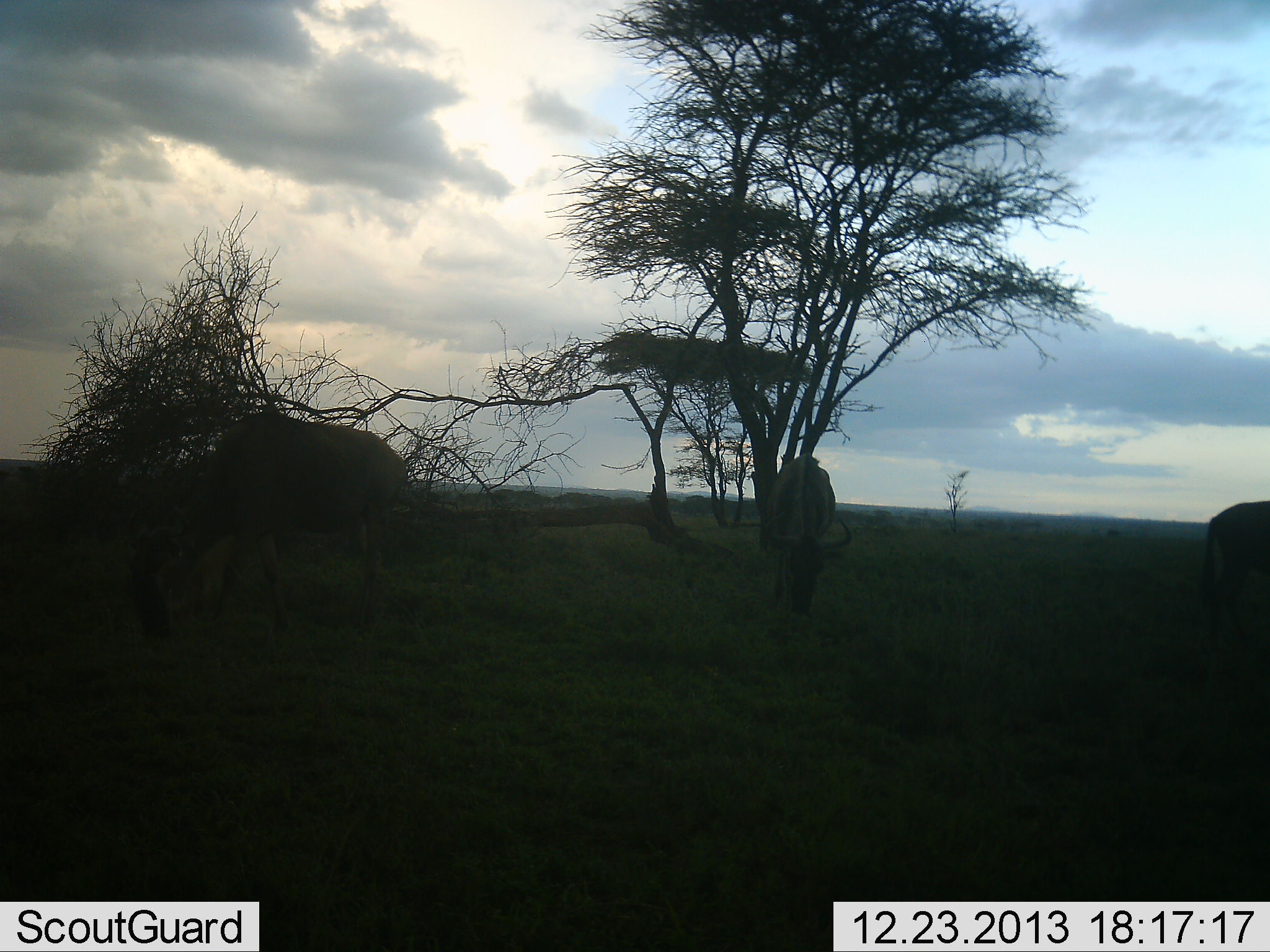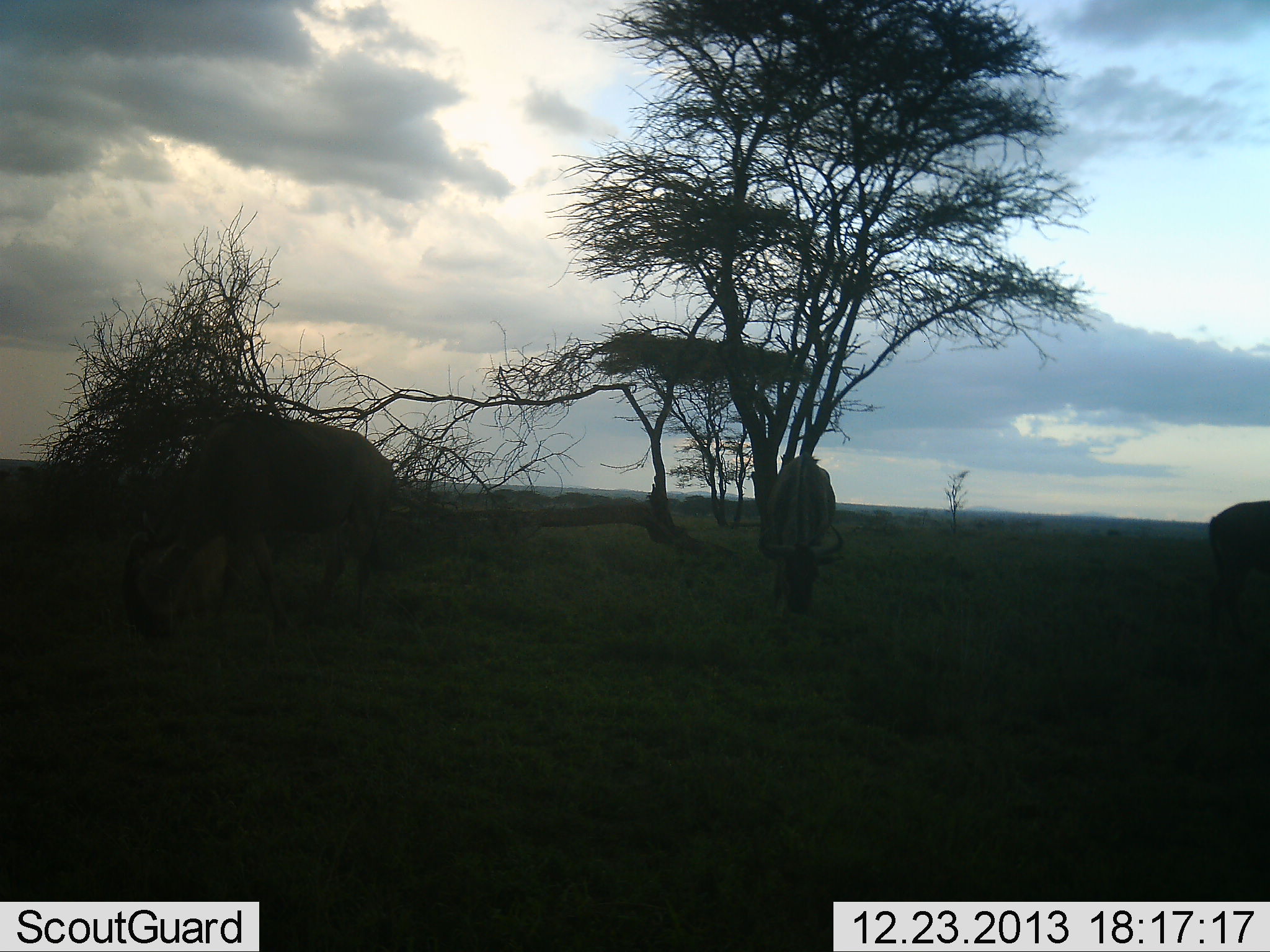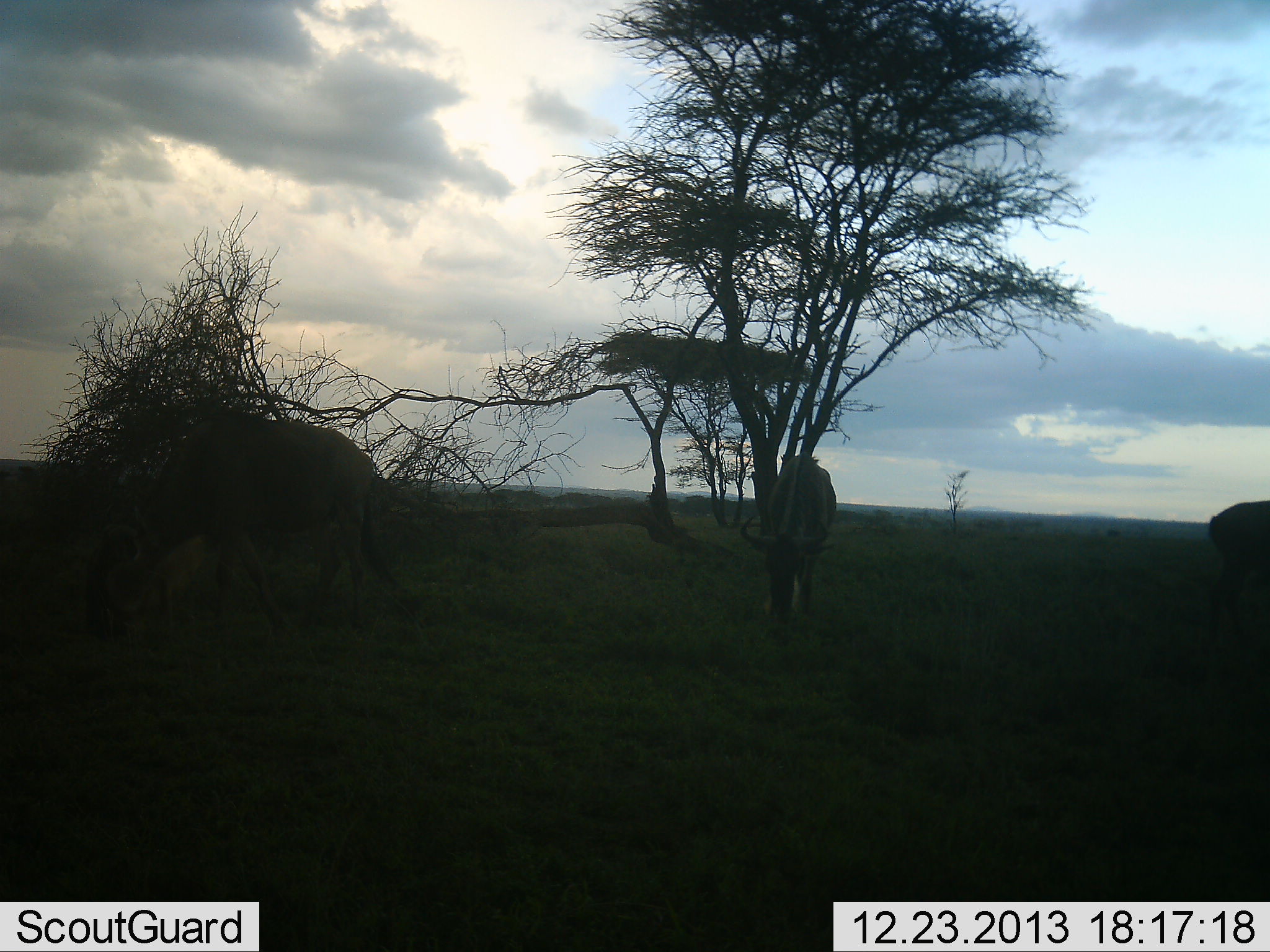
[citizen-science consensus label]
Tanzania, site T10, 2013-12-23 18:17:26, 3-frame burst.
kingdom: Animalia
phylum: Chordata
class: Mammalia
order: Artiodactyla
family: Bovidae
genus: Connochaetes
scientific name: Connochaetes taurinus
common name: blue wildebeest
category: wildebeest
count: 3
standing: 20%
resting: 0%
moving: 0%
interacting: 0%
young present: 0%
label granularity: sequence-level